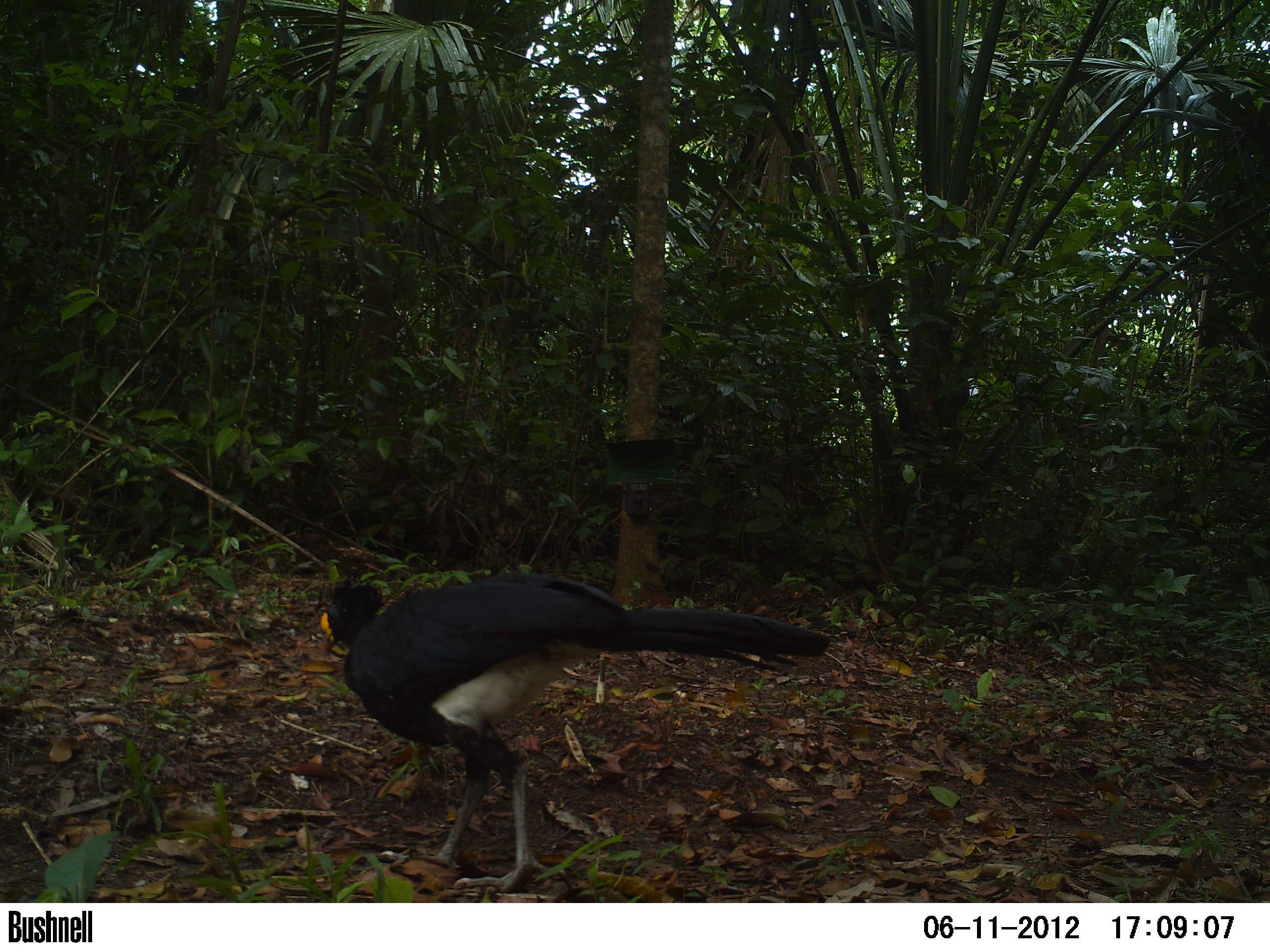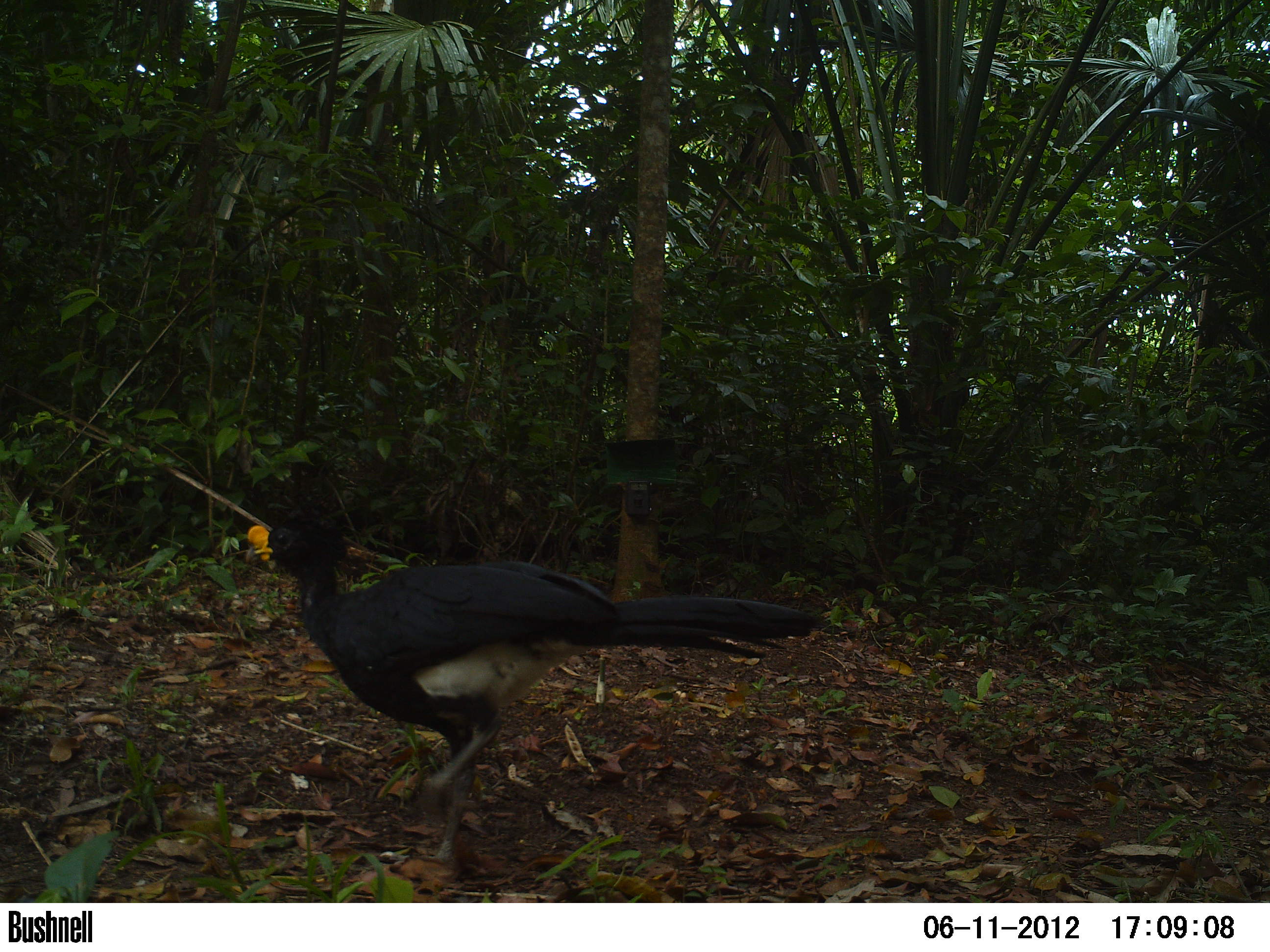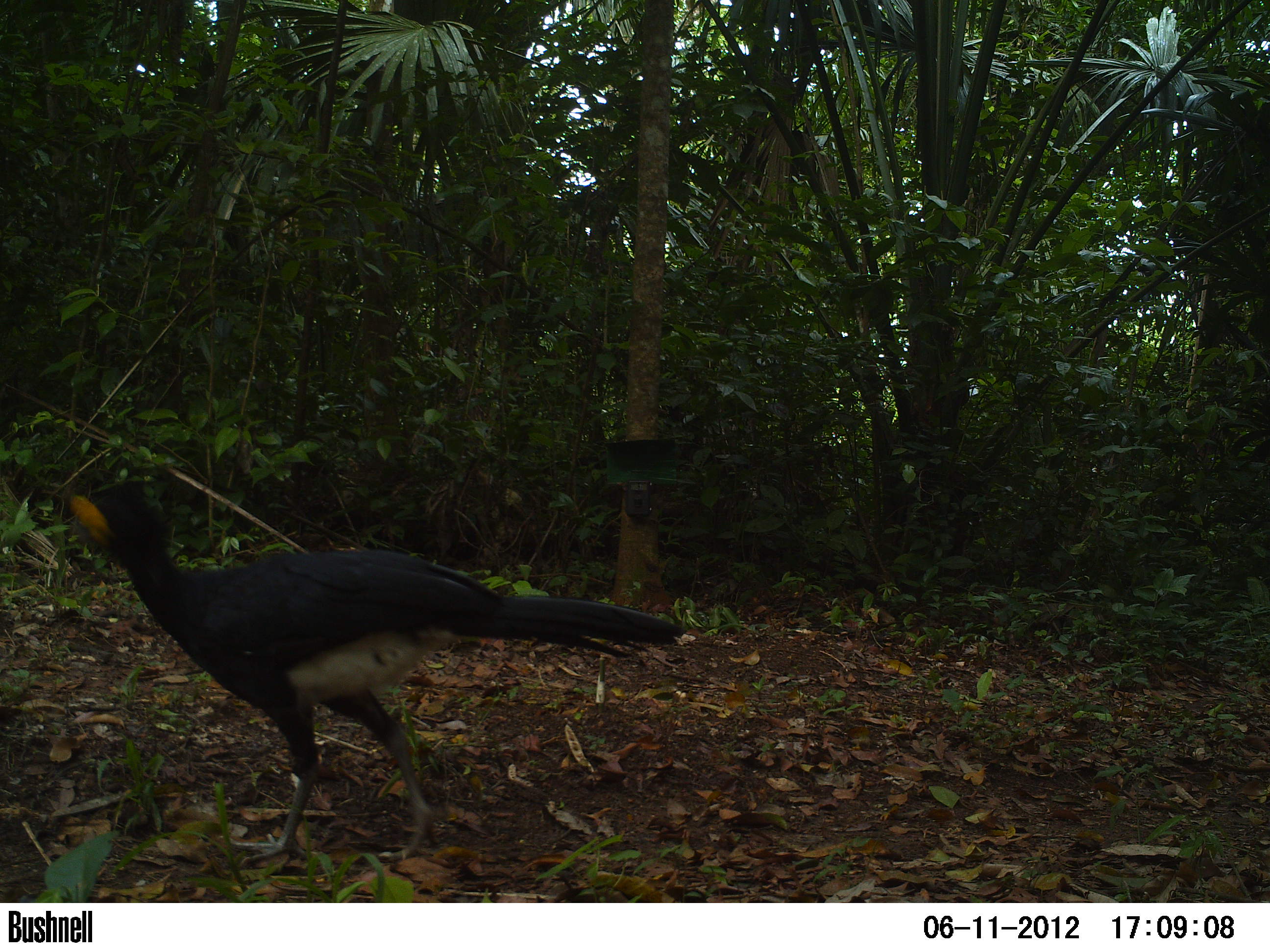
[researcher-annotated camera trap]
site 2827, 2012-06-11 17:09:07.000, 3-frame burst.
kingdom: Animalia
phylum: Chordata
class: Aves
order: Galliformes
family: Cracidae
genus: Crax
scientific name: Crax rubra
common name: great curassow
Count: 1.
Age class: adult.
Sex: male.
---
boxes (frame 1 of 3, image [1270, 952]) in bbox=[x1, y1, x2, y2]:
crax rubra: bbox=[318, 568, 830, 888]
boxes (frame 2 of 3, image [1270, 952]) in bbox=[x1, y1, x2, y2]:
crax rubra: bbox=[246, 515, 821, 867]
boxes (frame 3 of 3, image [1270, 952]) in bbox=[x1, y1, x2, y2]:
crax rubra: bbox=[66, 476, 692, 866]